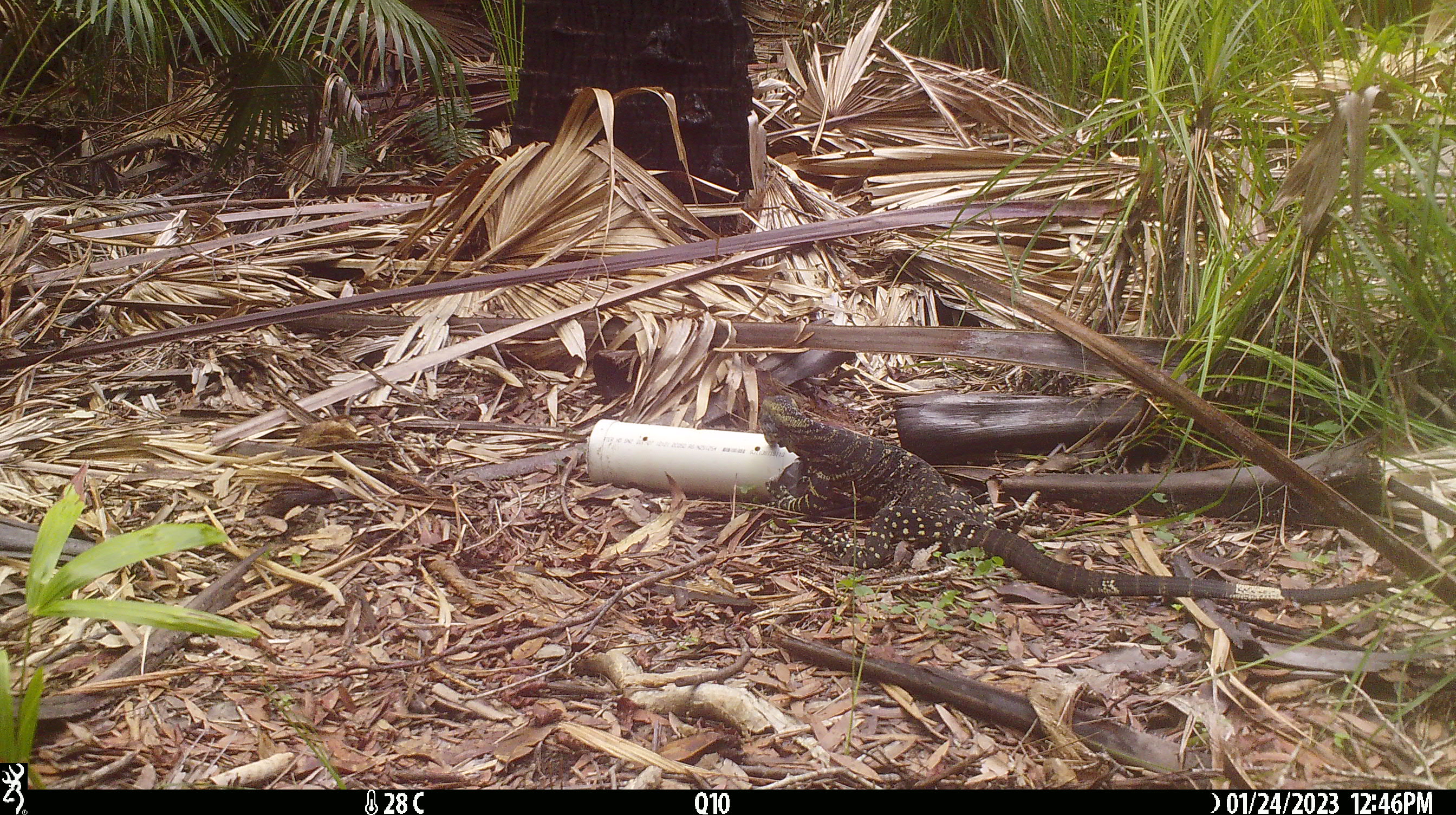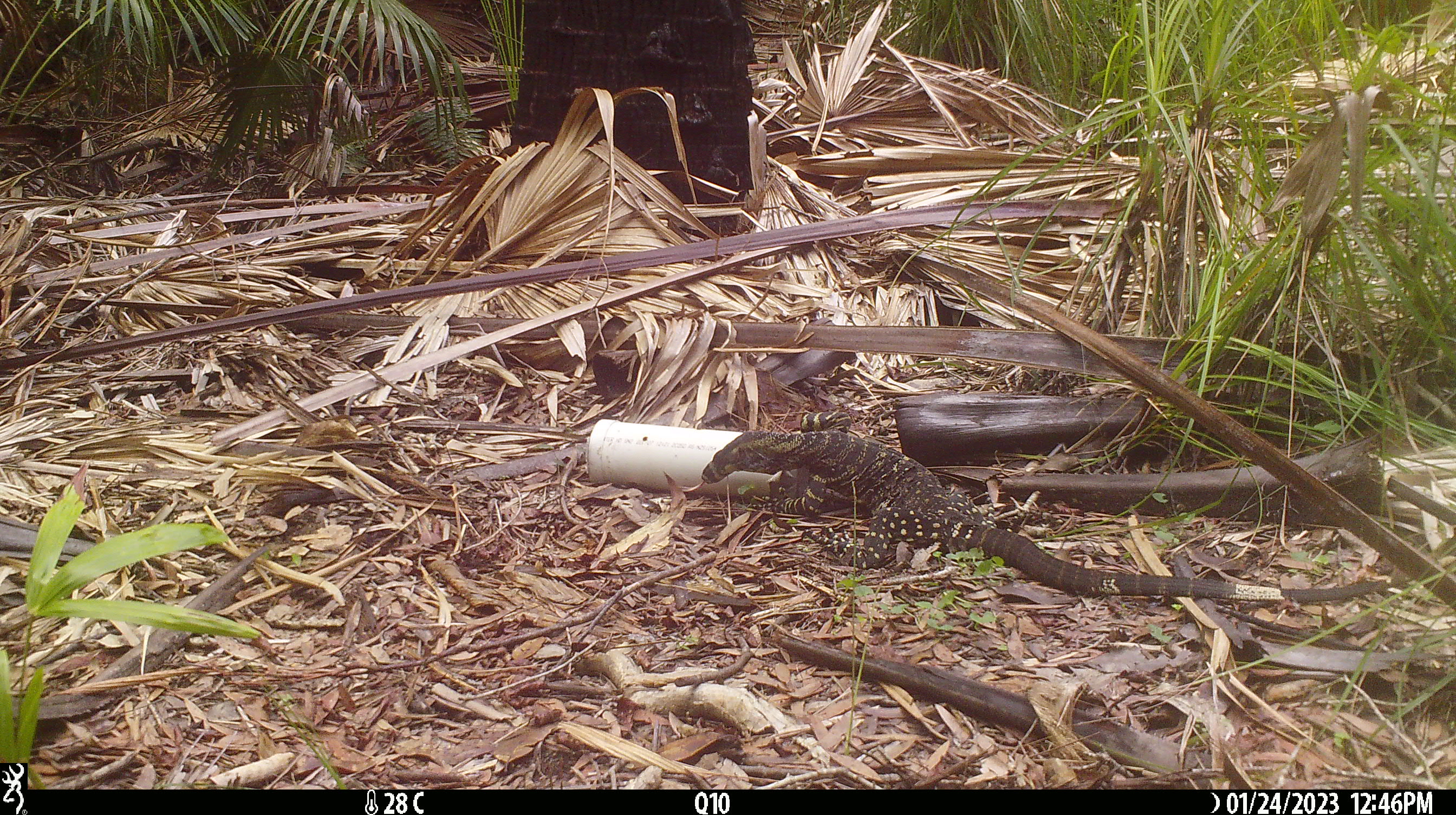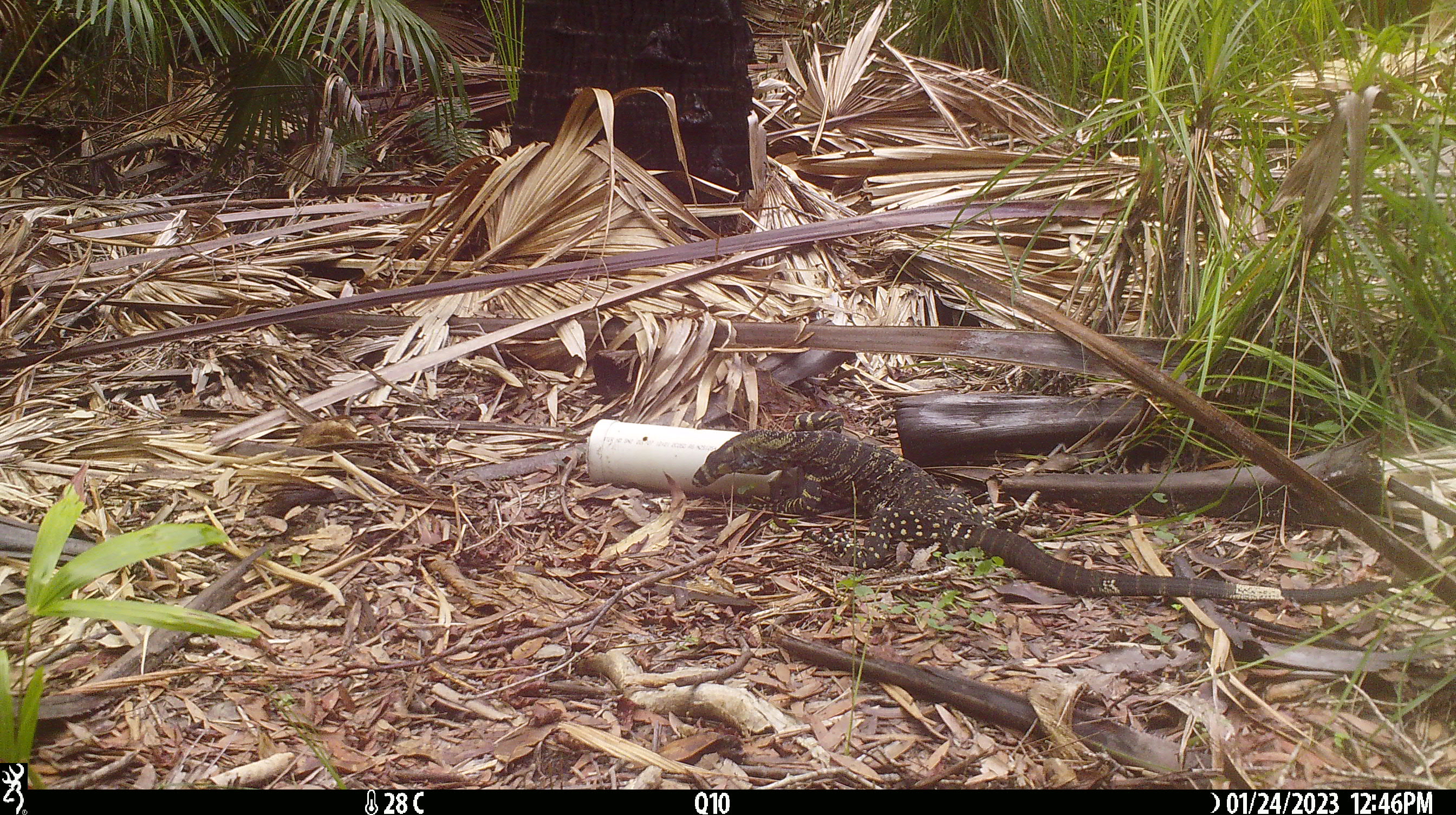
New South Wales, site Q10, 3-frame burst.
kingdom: Animalia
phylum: Chordata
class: Reptilia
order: Squamata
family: Varanidae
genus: Varanus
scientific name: Varanus varius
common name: lace monitor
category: goanna